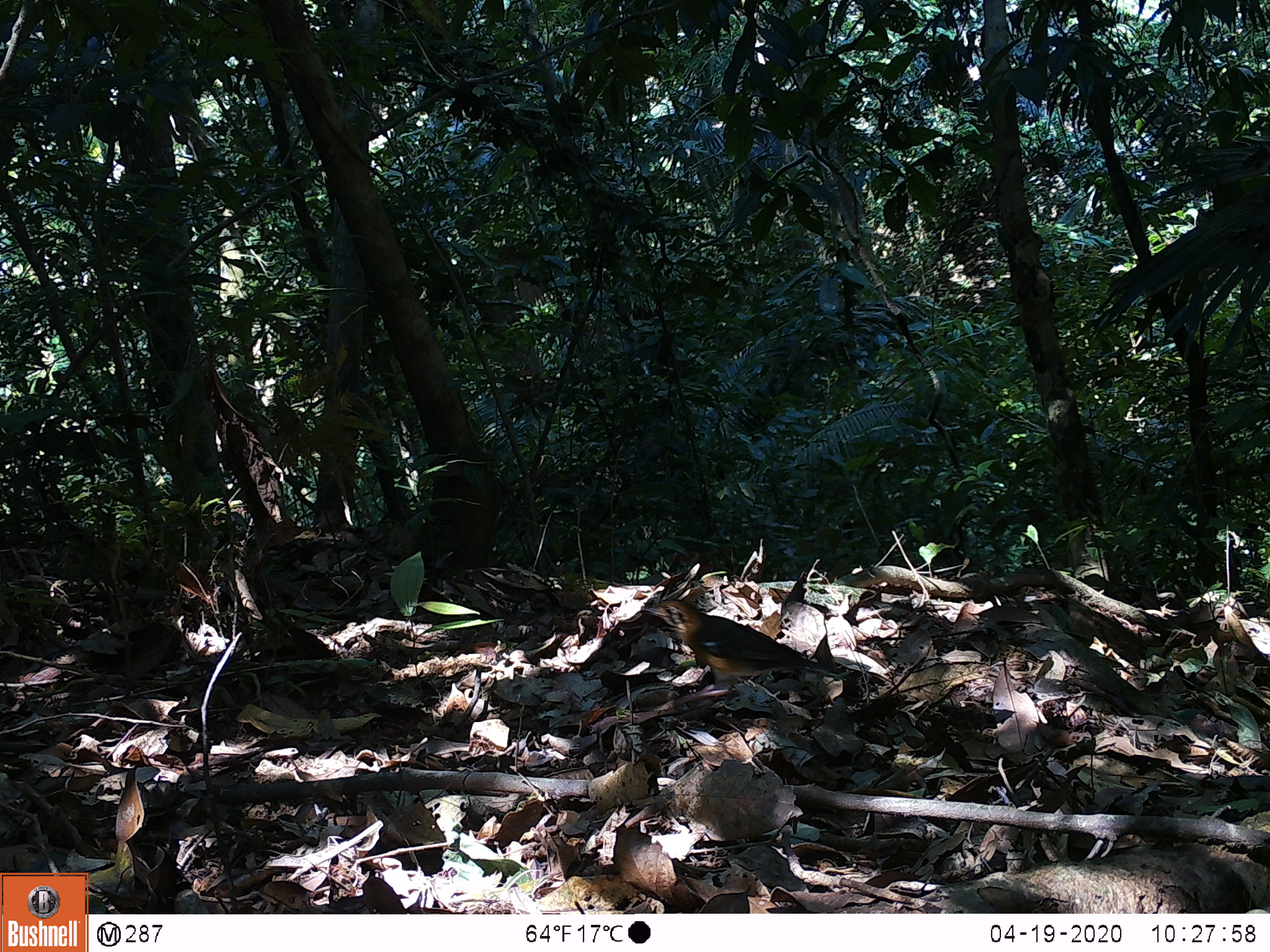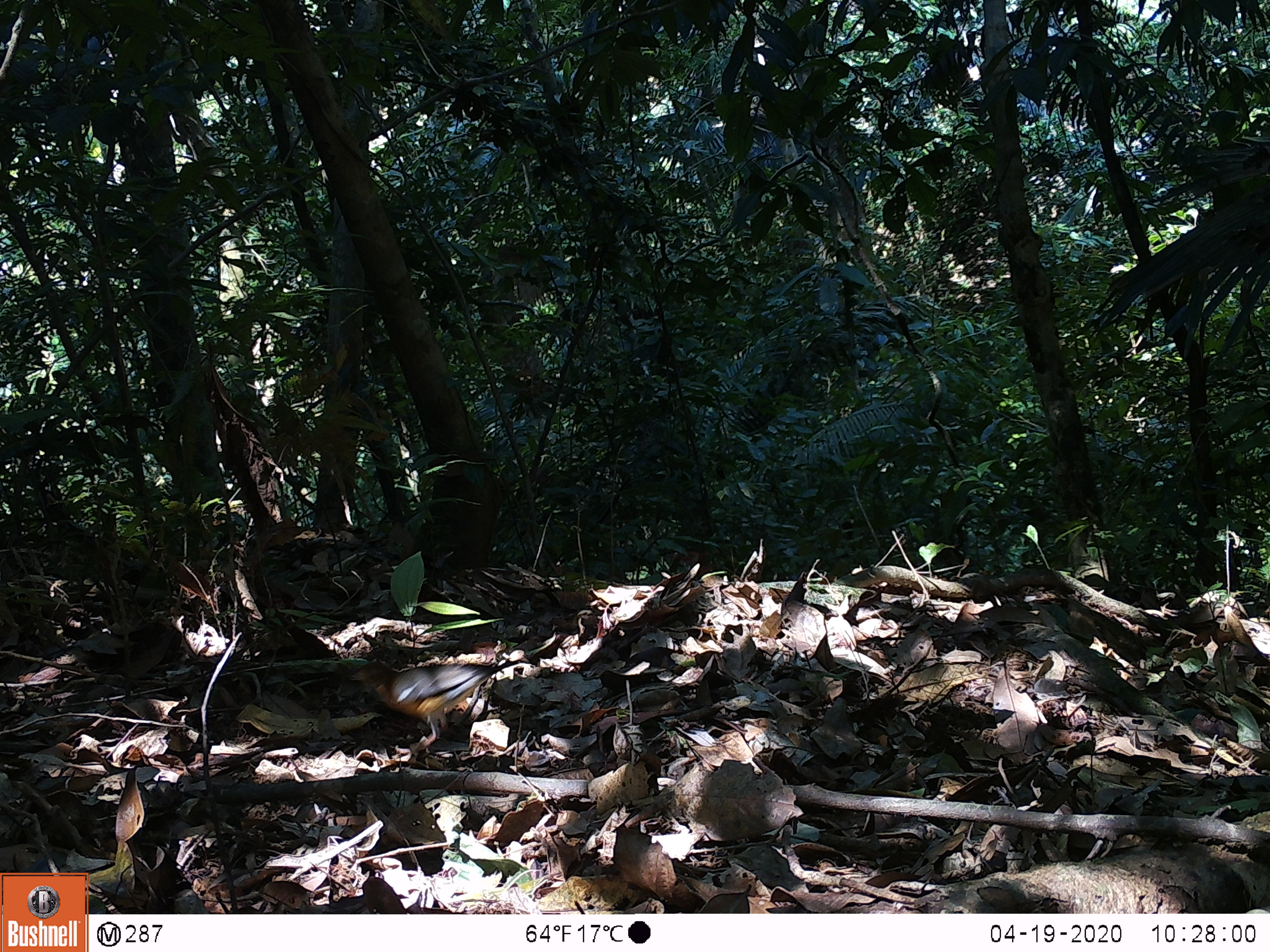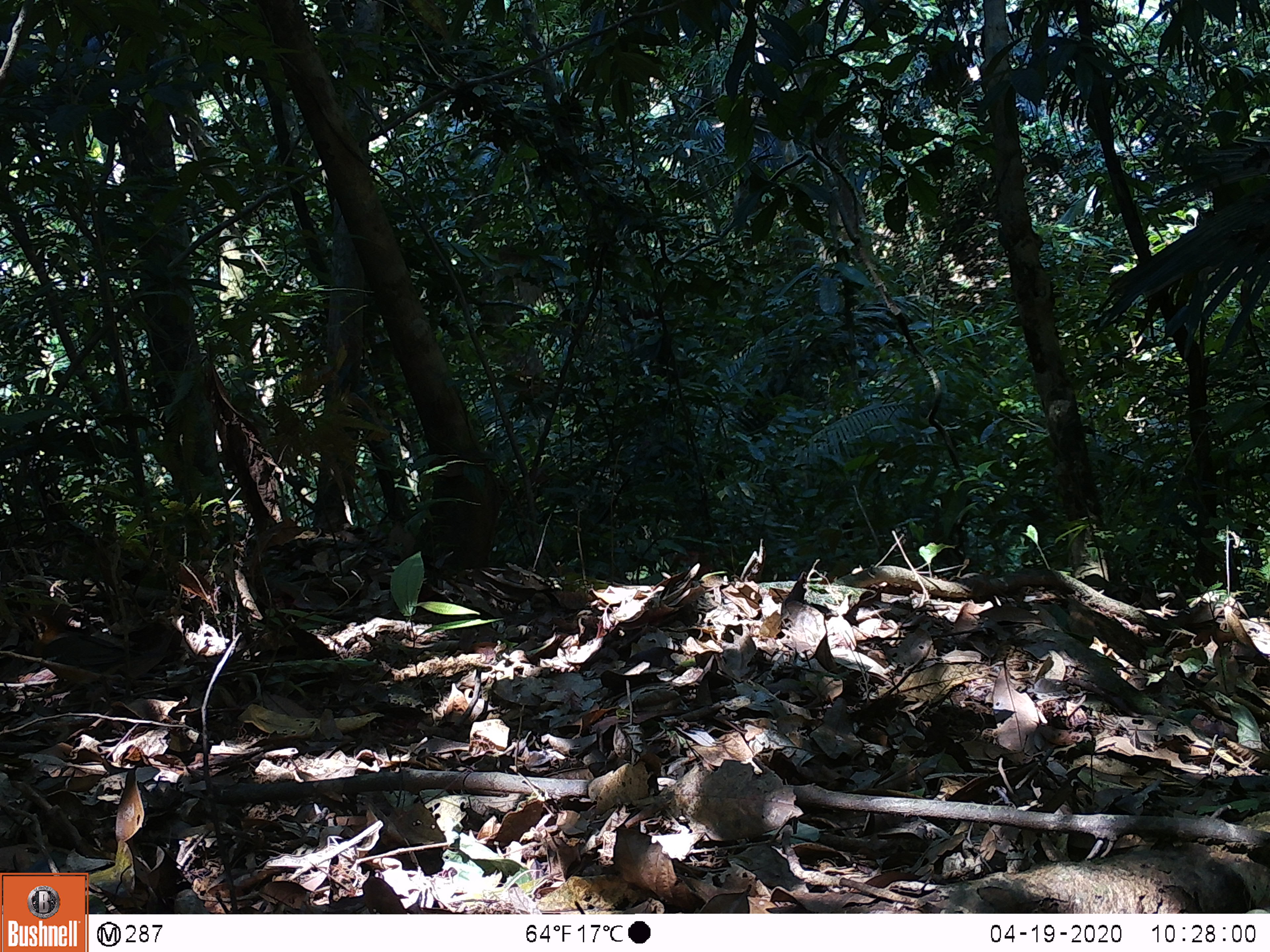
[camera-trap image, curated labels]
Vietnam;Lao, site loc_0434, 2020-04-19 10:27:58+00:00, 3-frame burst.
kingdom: Animalia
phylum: Chordata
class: Aves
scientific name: Aves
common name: bird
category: unidentified bird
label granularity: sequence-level